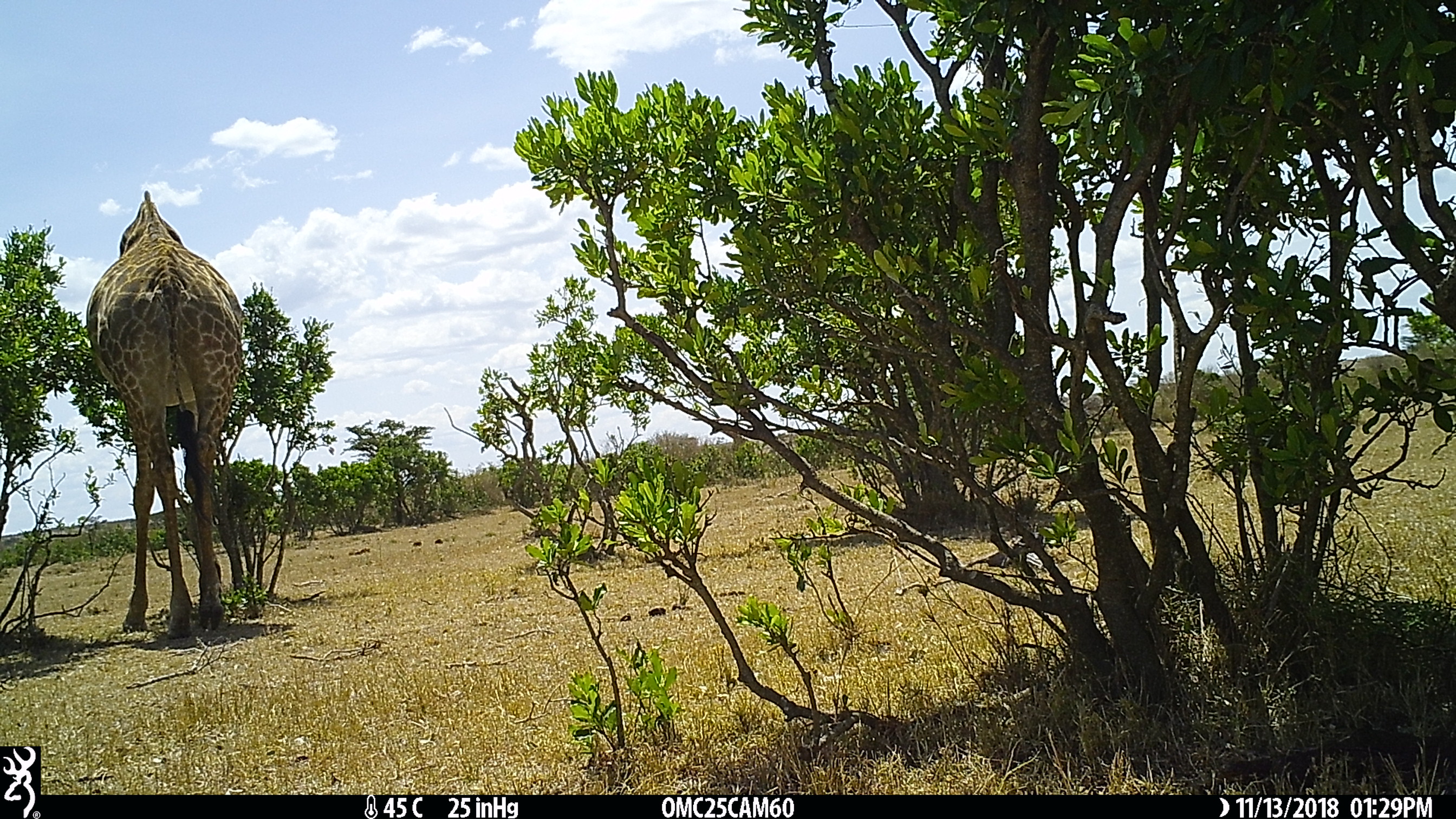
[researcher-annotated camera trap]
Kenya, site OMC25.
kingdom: Animalia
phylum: Chordata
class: Mammalia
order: Artiodactyla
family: Giraffidae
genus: Giraffa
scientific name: Giraffa camelopardalis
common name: northern giraffe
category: giraffe